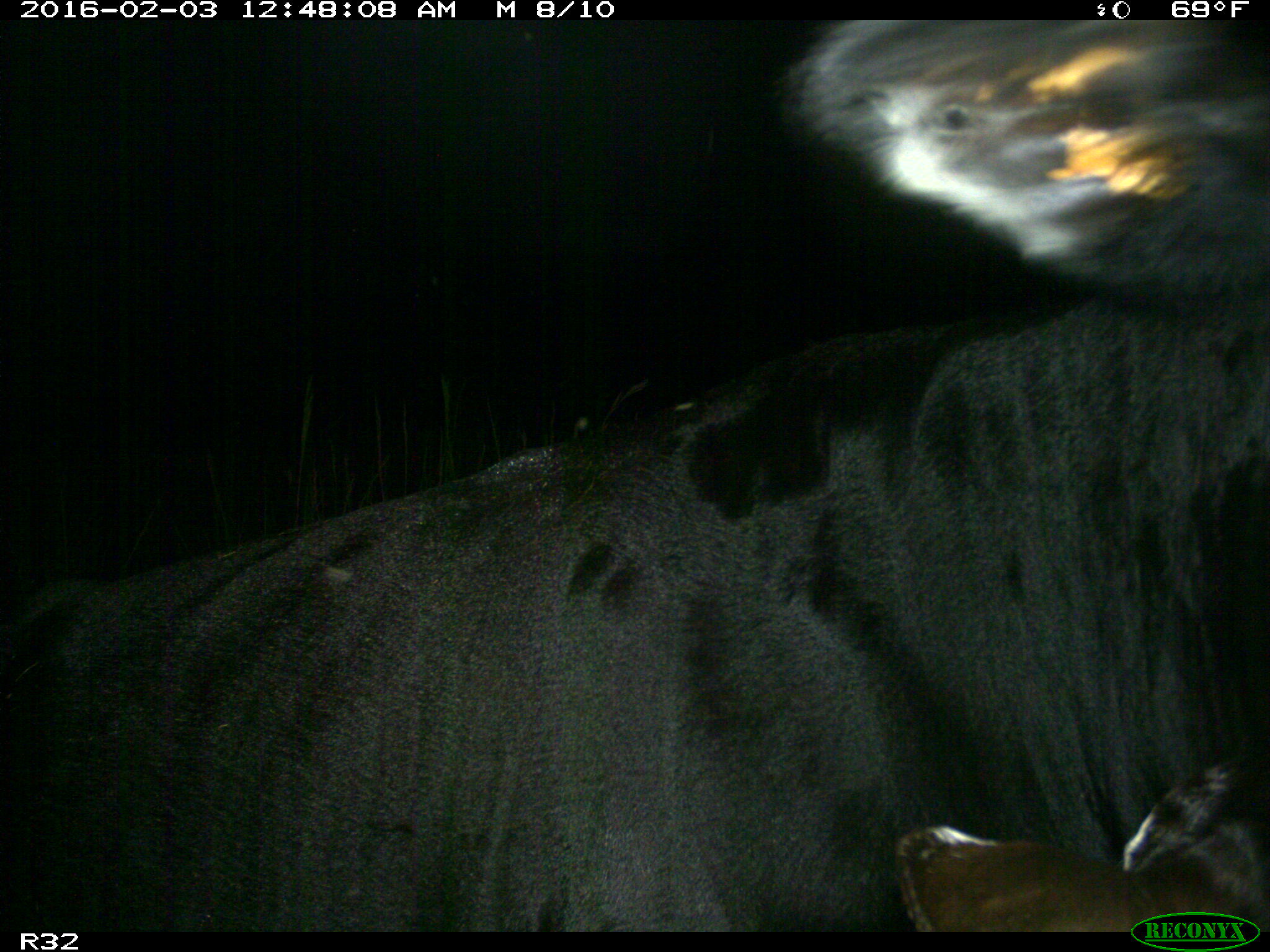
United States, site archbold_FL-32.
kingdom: Animalia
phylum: Chordata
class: Mammalia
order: Artiodactyla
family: Bovidae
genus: Bos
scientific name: Bos taurus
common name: domestic cow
Bos taurus (domestic cow).